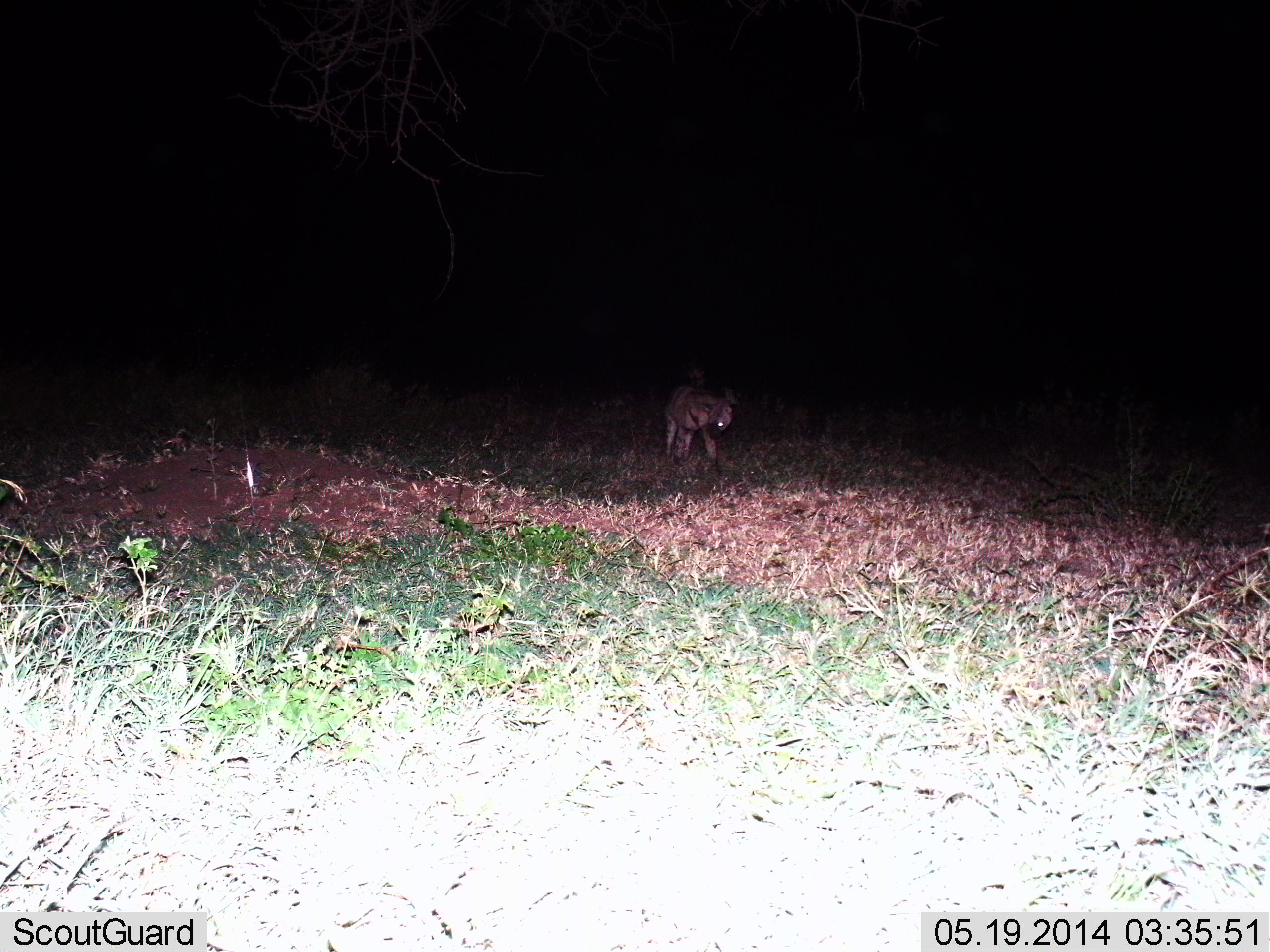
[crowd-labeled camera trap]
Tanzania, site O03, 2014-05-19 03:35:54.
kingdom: Animalia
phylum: Chordata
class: Mammalia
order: Carnivora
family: Hyaenidae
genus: Crocuta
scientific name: Crocuta crocuta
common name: spotted hyena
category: hyenaspotted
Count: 1.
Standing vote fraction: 57%.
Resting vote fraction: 0%.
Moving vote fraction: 43%.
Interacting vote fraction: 0%.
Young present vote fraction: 0%.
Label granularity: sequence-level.